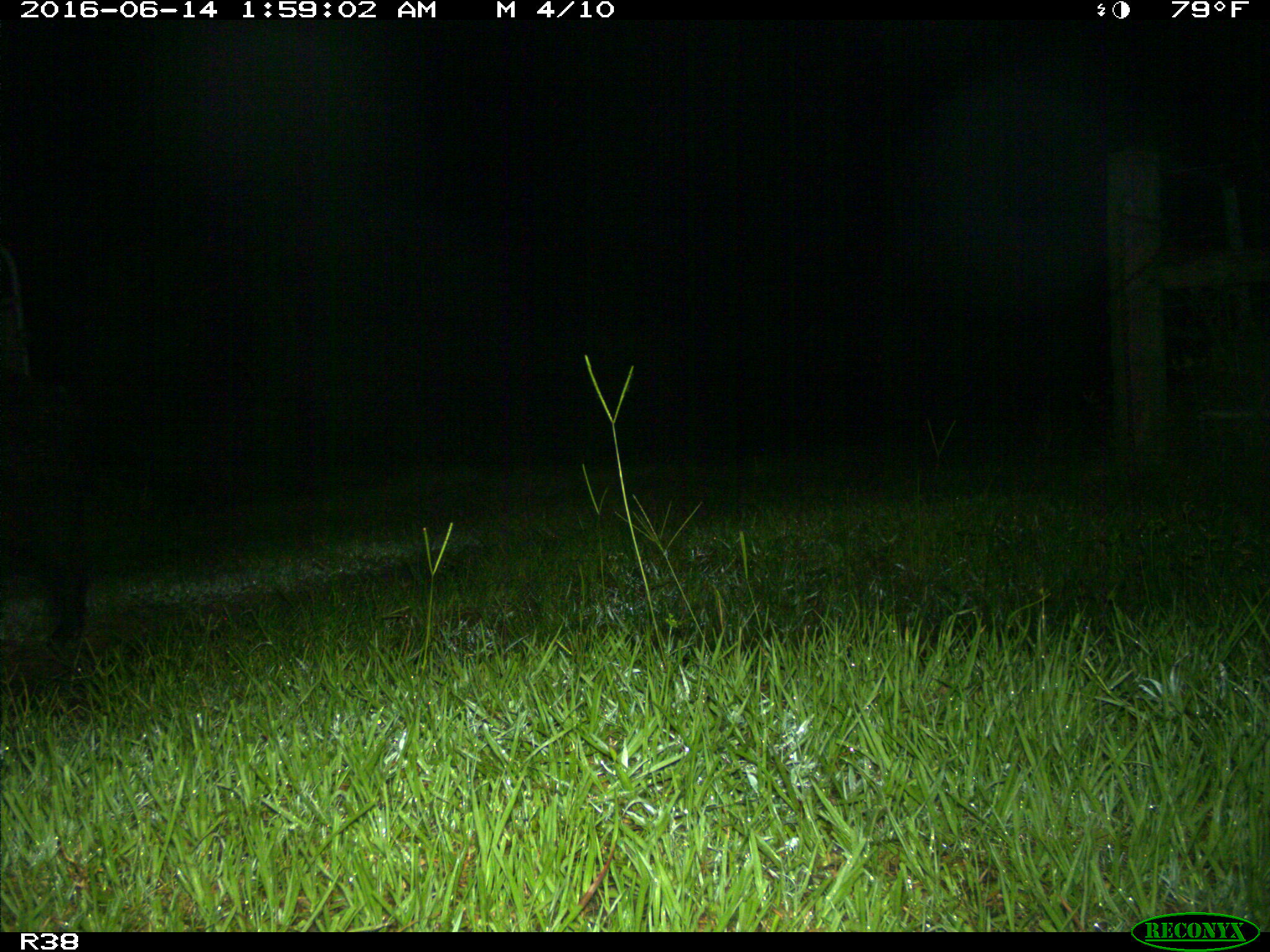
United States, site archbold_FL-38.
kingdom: Animalia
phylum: Chordata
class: Mammalia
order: Artiodactyla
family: Suidae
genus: Sus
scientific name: Sus scrofa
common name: wild boar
Sus scrofa (wild boar).